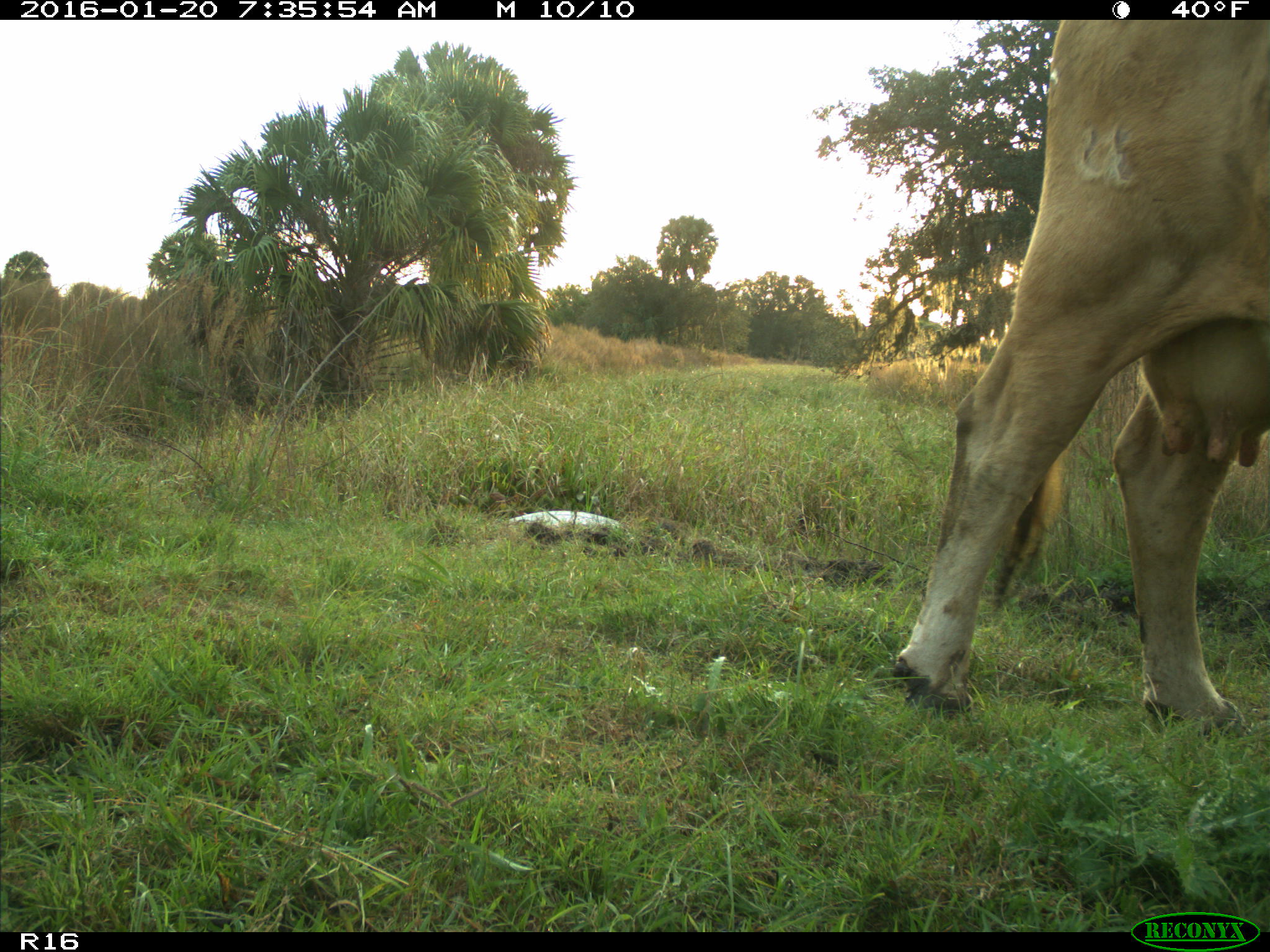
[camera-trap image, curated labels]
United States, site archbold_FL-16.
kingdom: Animalia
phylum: Chordata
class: Mammalia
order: Artiodactyla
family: Bovidae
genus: Bos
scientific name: Bos taurus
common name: domestic cow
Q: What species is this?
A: Bos taurus (domestic cow).